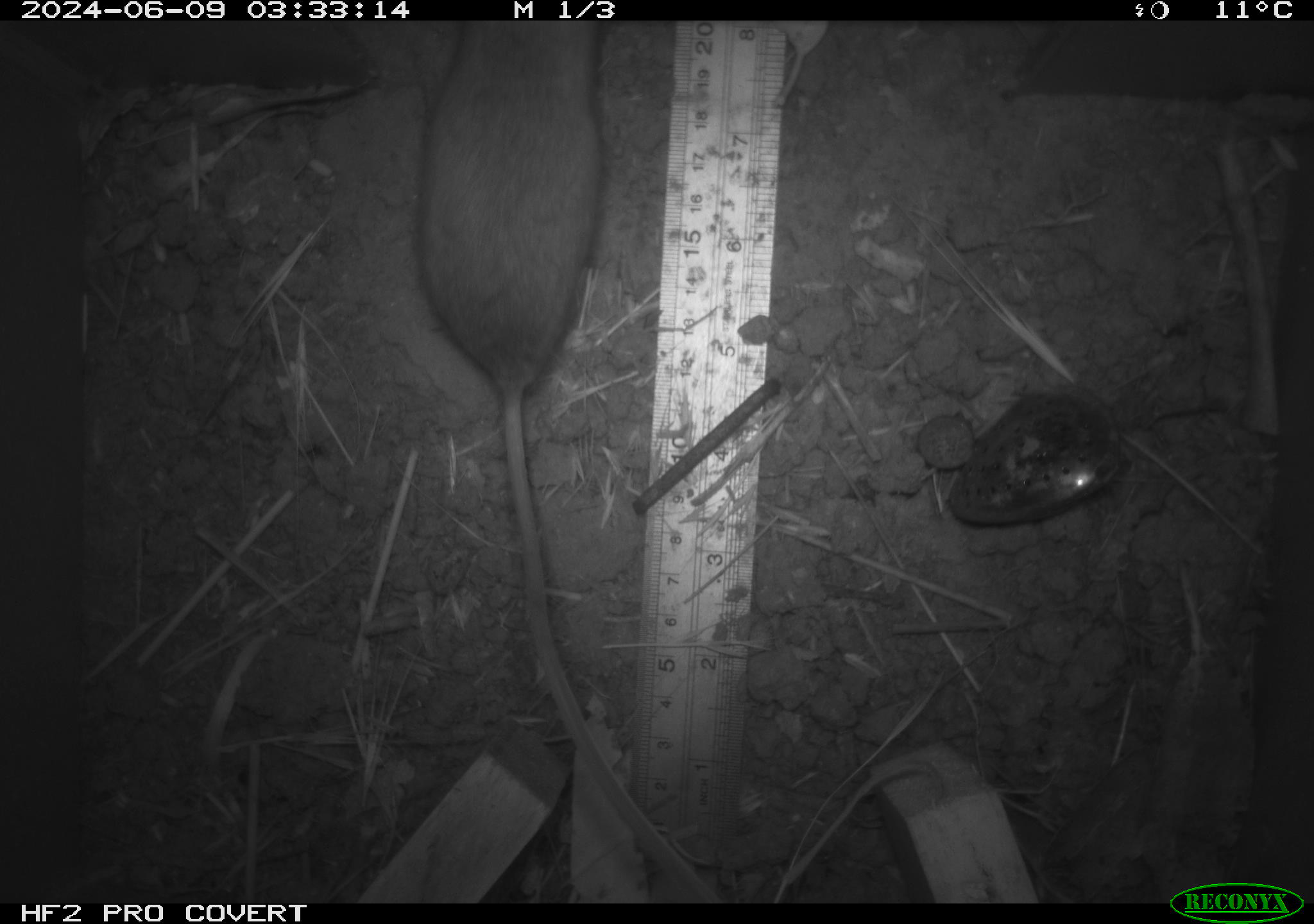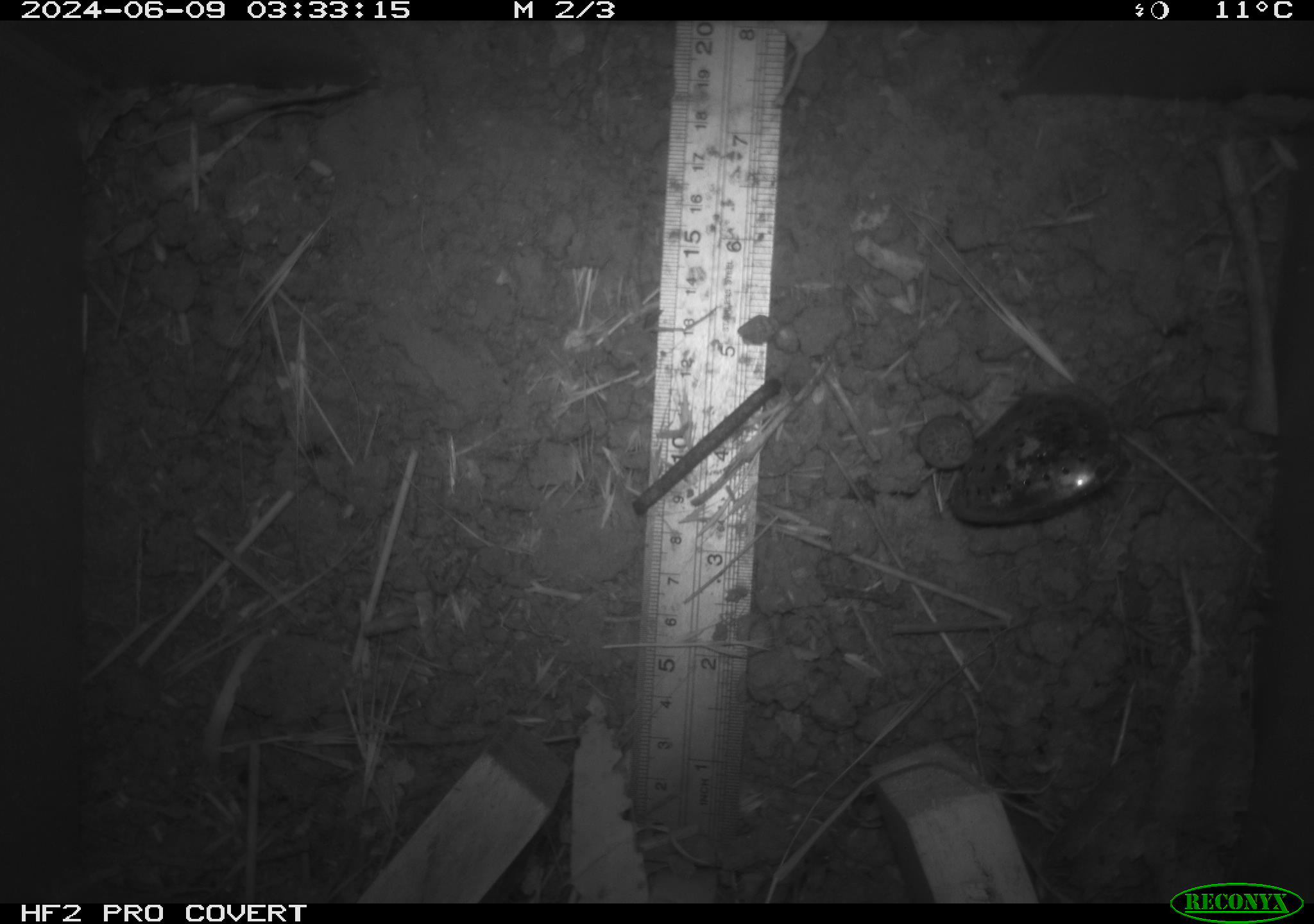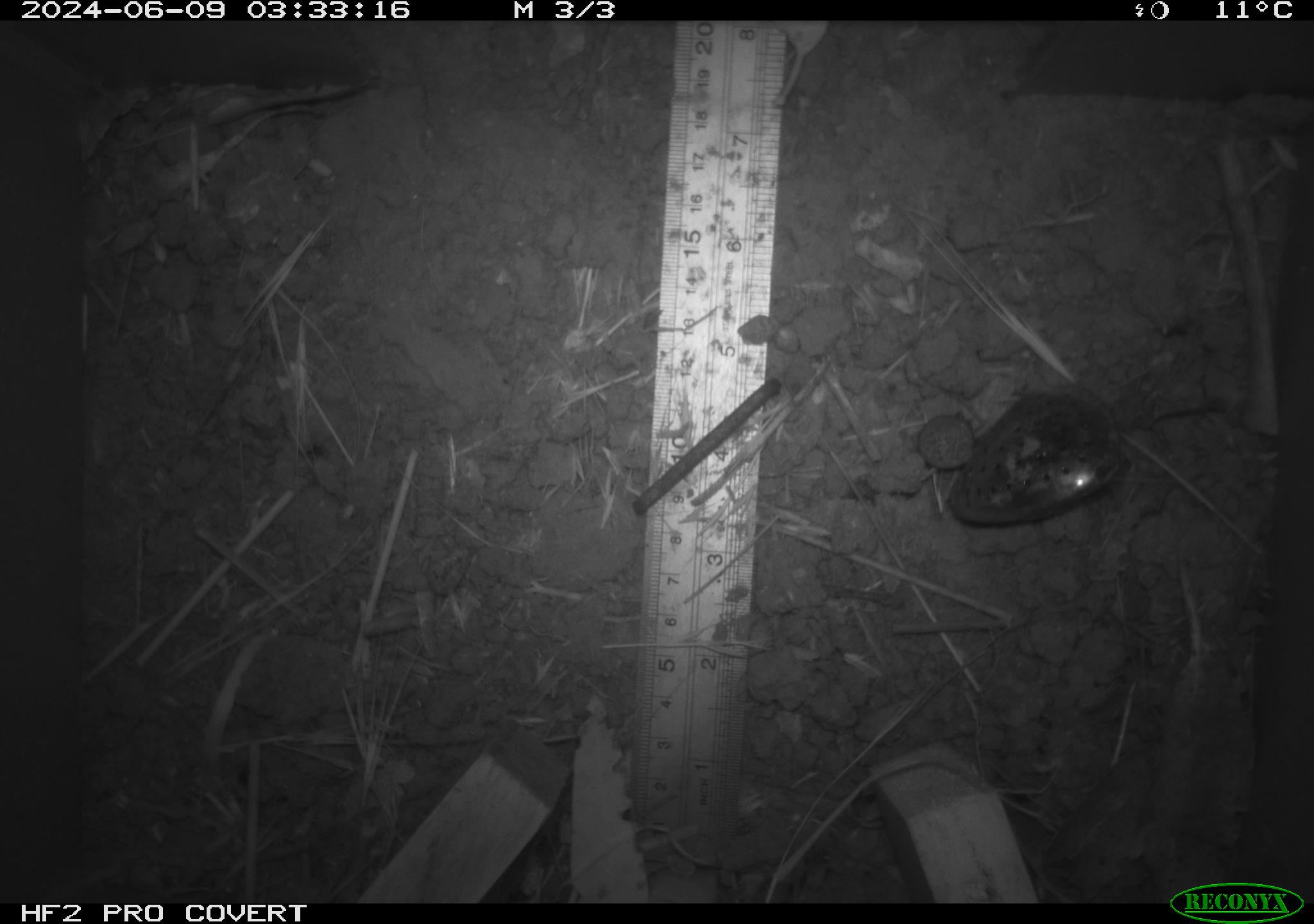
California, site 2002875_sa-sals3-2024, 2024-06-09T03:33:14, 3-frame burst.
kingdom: Animalia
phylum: Chordata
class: Mammalia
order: Rodentia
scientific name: Rodentia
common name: rodent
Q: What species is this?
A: Rodent (Rodentia).